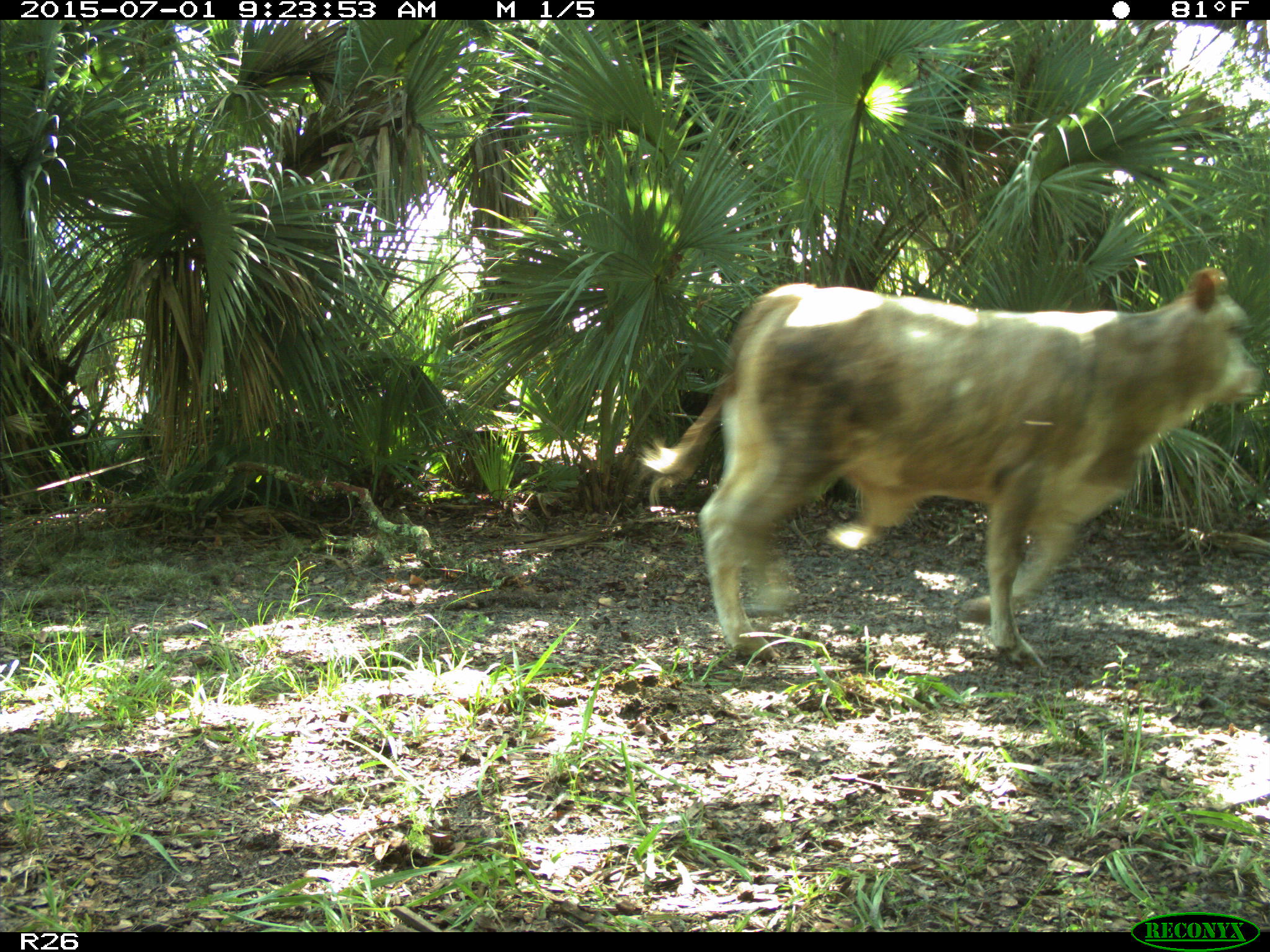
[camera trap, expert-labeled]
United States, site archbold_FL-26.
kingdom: Animalia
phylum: Chordata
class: Mammalia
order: Artiodactyla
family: Bovidae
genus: Bos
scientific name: Bos taurus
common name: domestic cow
Bos taurus (domestic cow).